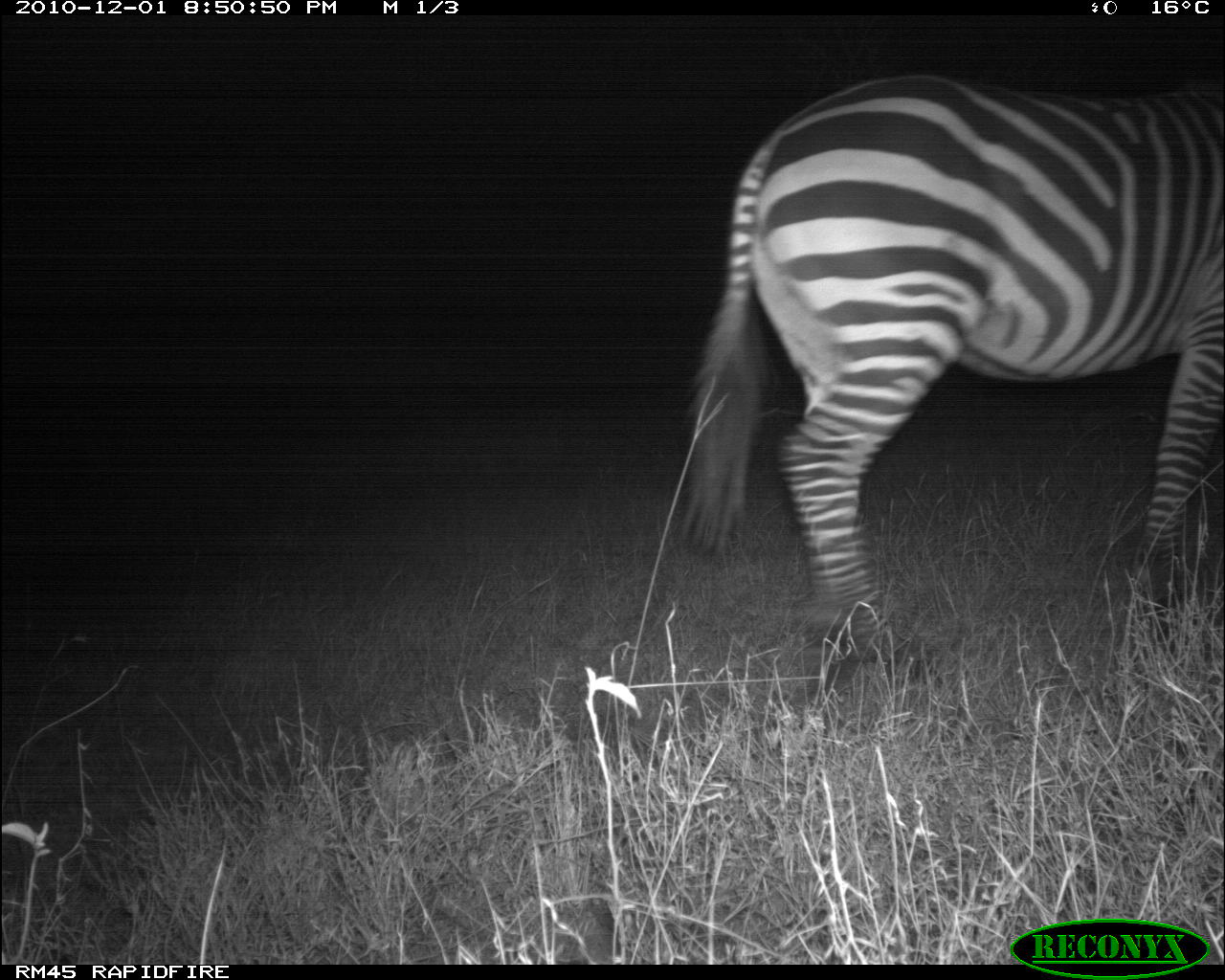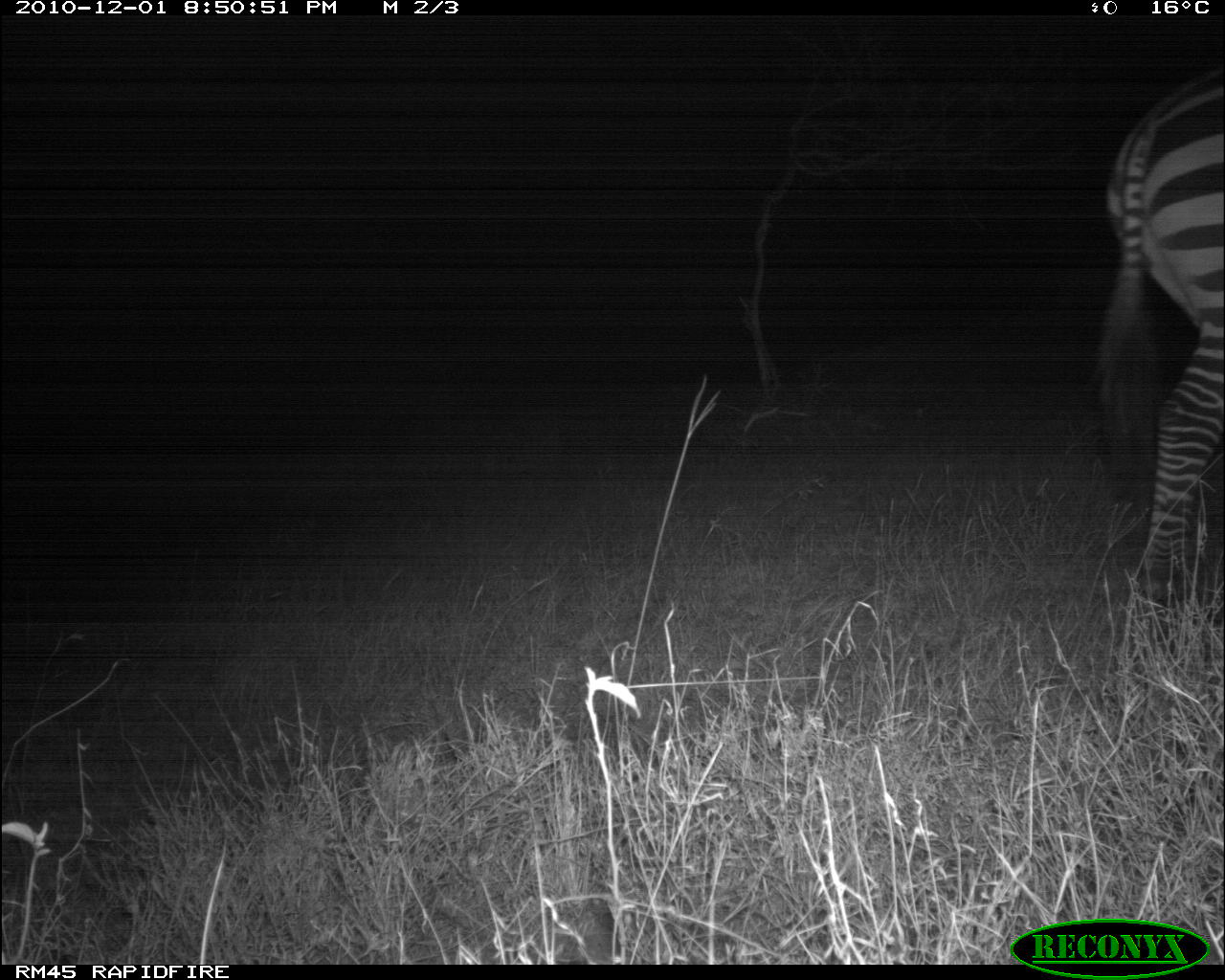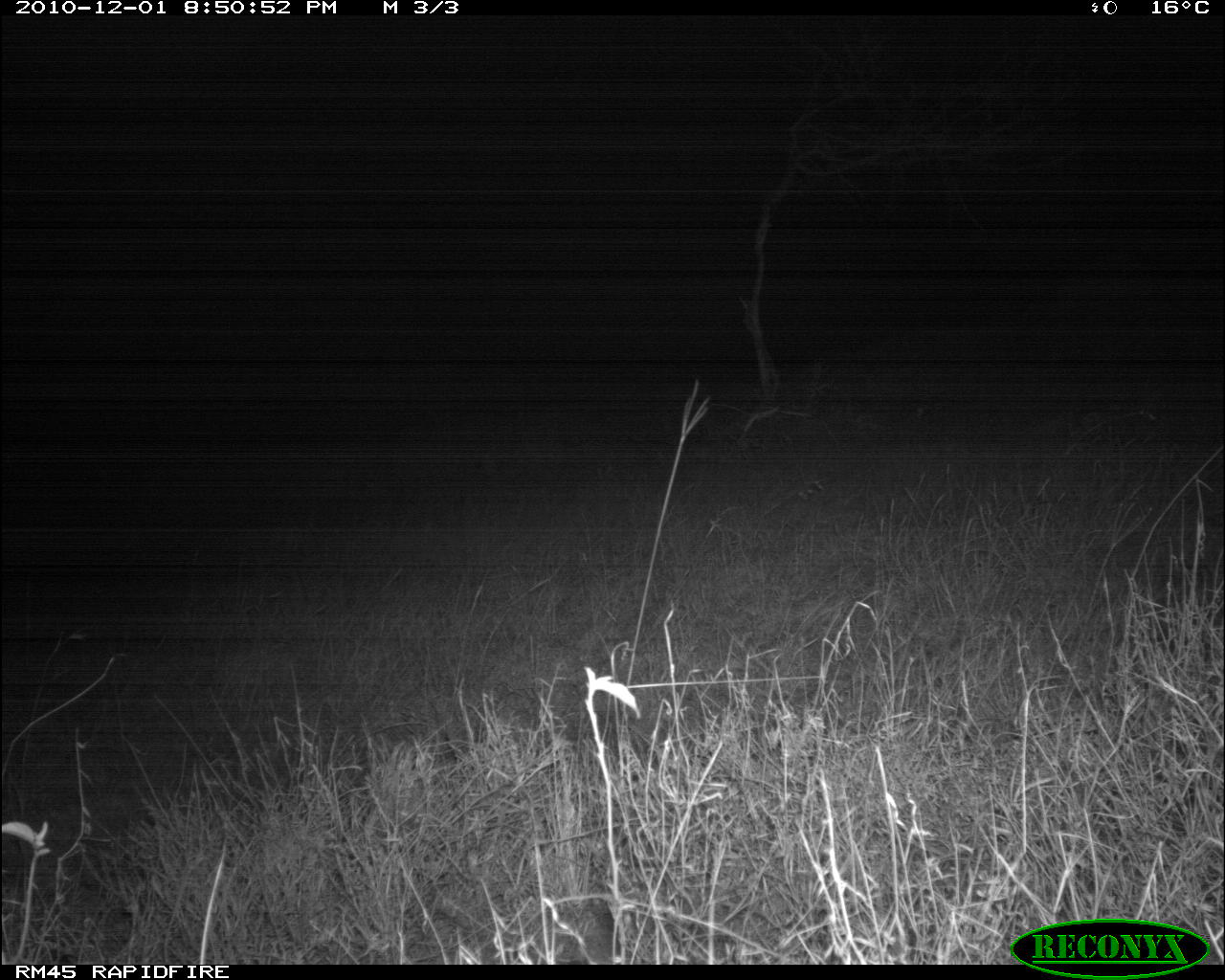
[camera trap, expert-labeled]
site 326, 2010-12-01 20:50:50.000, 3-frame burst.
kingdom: Animalia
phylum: Chordata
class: Mammalia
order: Perissodactyla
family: Equidae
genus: Equus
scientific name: Equus quagga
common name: plains zebra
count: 1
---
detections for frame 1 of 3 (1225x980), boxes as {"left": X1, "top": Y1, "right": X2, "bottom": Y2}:
equus quagga: {"left": 680, "top": 74, "right": 1224, "bottom": 676}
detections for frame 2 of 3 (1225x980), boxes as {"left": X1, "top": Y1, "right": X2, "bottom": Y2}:
equus quagga: {"left": 1094, "top": 78, "right": 1224, "bottom": 596}